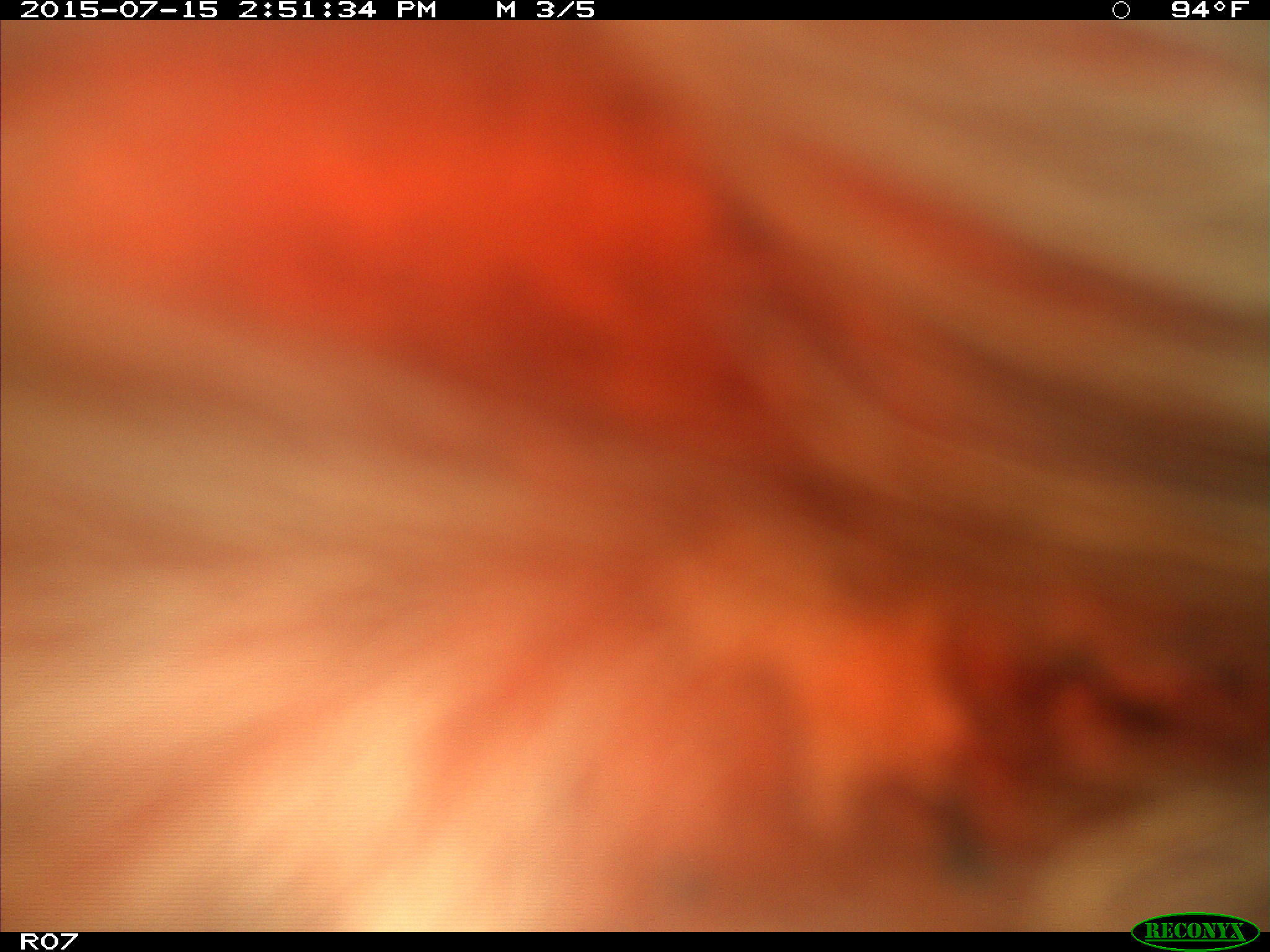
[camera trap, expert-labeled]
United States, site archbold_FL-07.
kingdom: Animalia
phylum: Chordata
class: Mammalia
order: Artiodactyla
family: Bovidae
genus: Bos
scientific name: Bos taurus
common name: domestic cow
Bos taurus (domestic cow).